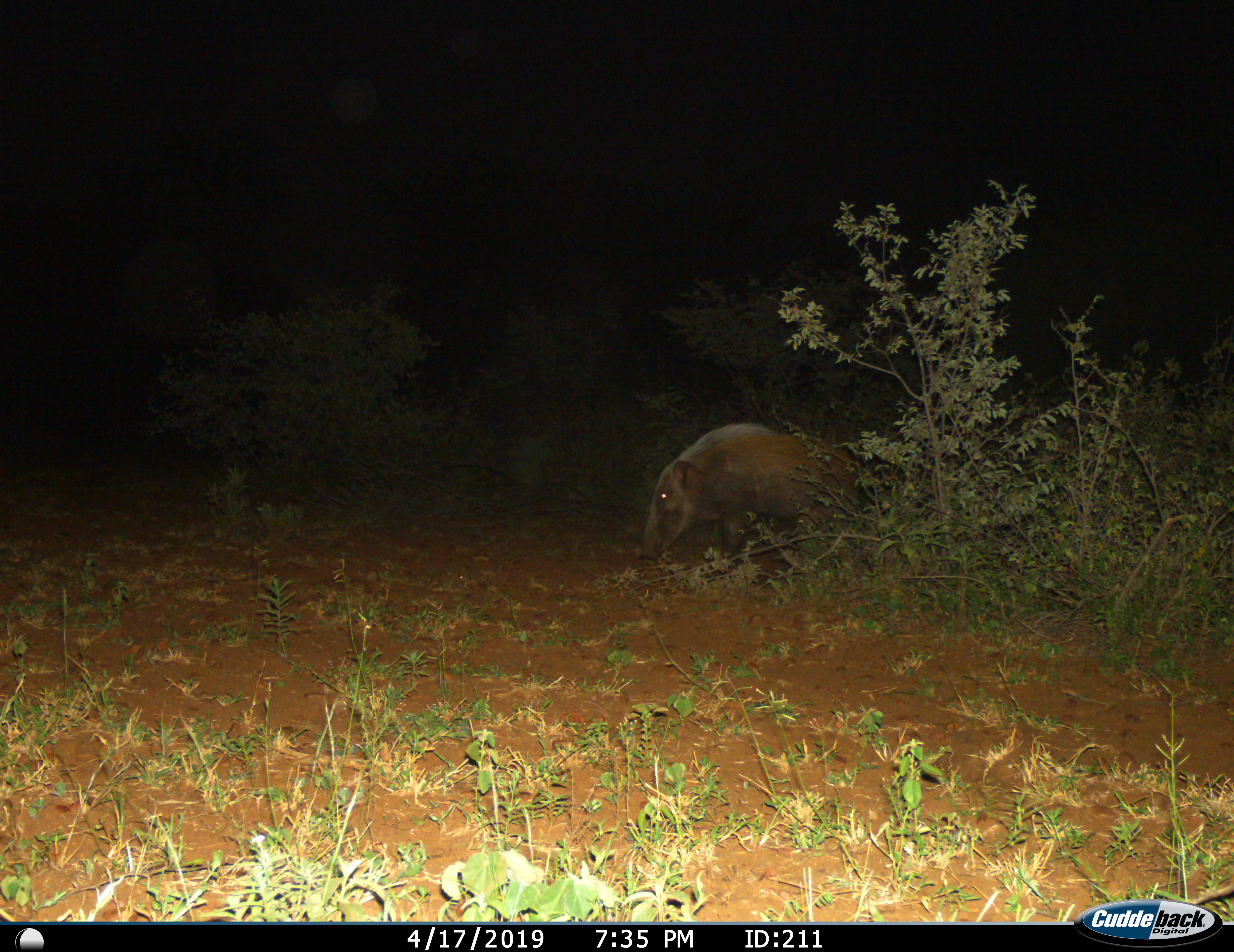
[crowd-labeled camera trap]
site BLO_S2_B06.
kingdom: Animalia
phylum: Chordata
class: Mammalia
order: Artiodactyla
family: Suidae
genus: Potamochoerus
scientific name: Potamochoerus larvatus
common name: bushpig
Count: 1.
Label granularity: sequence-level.